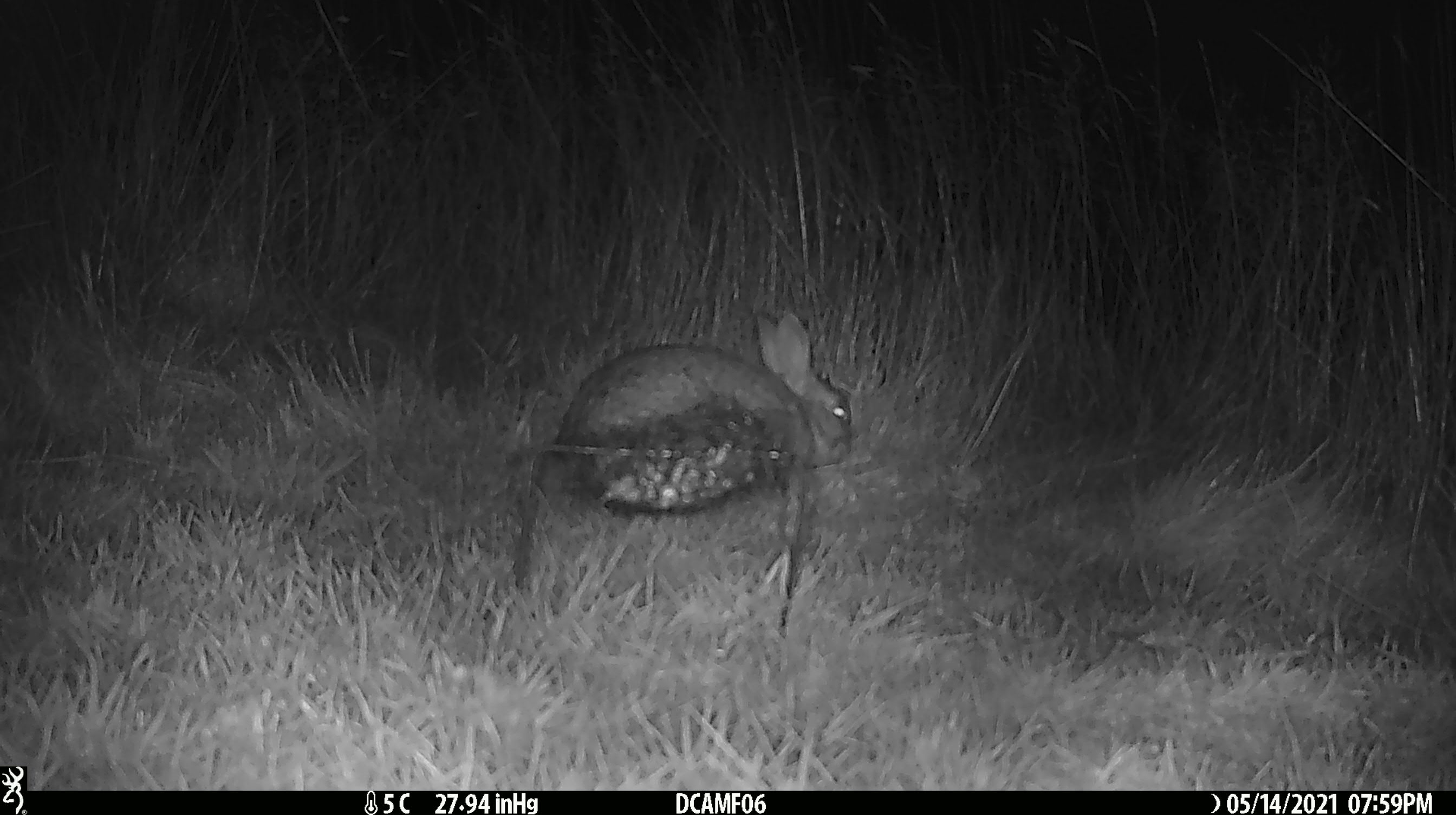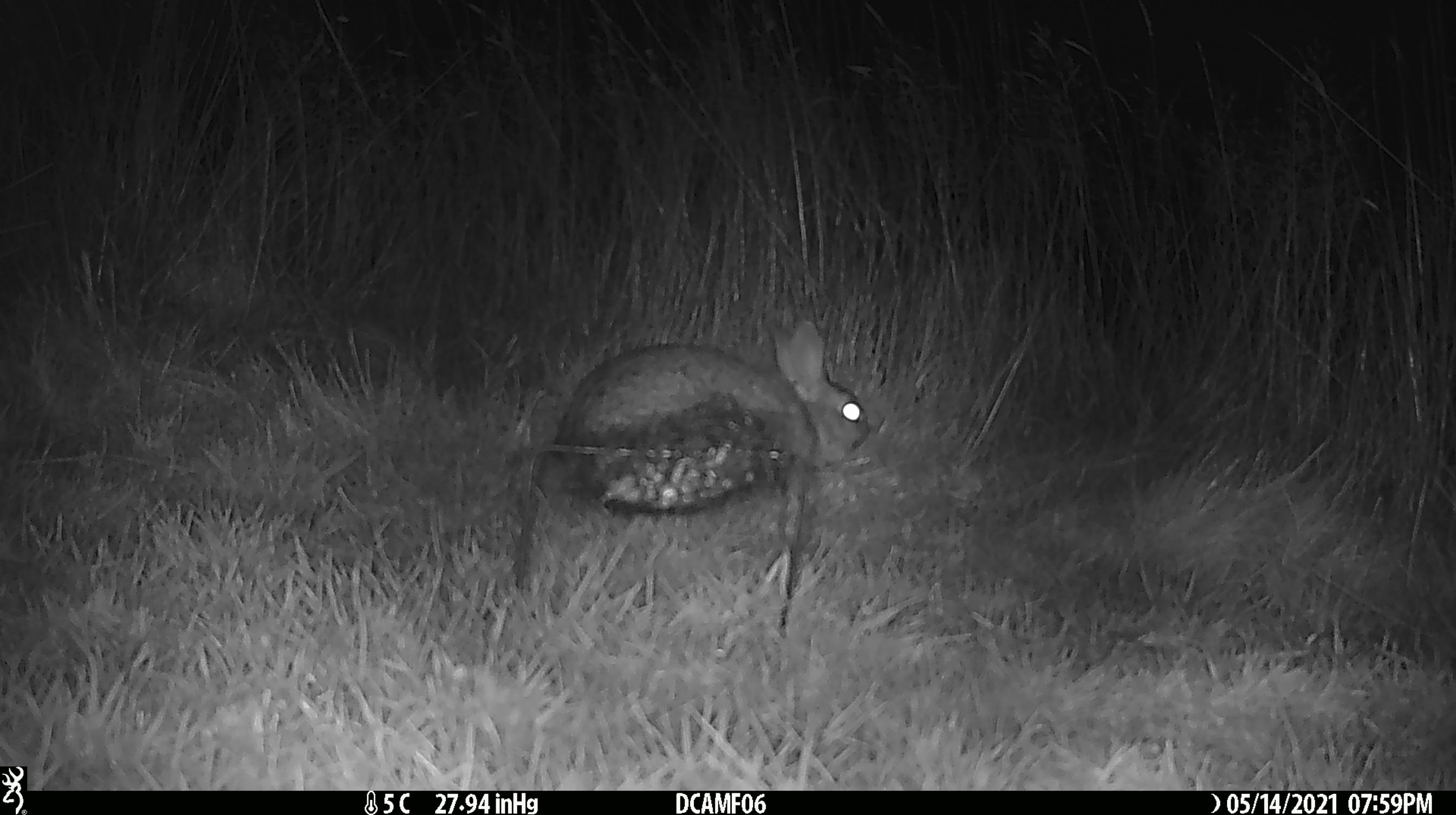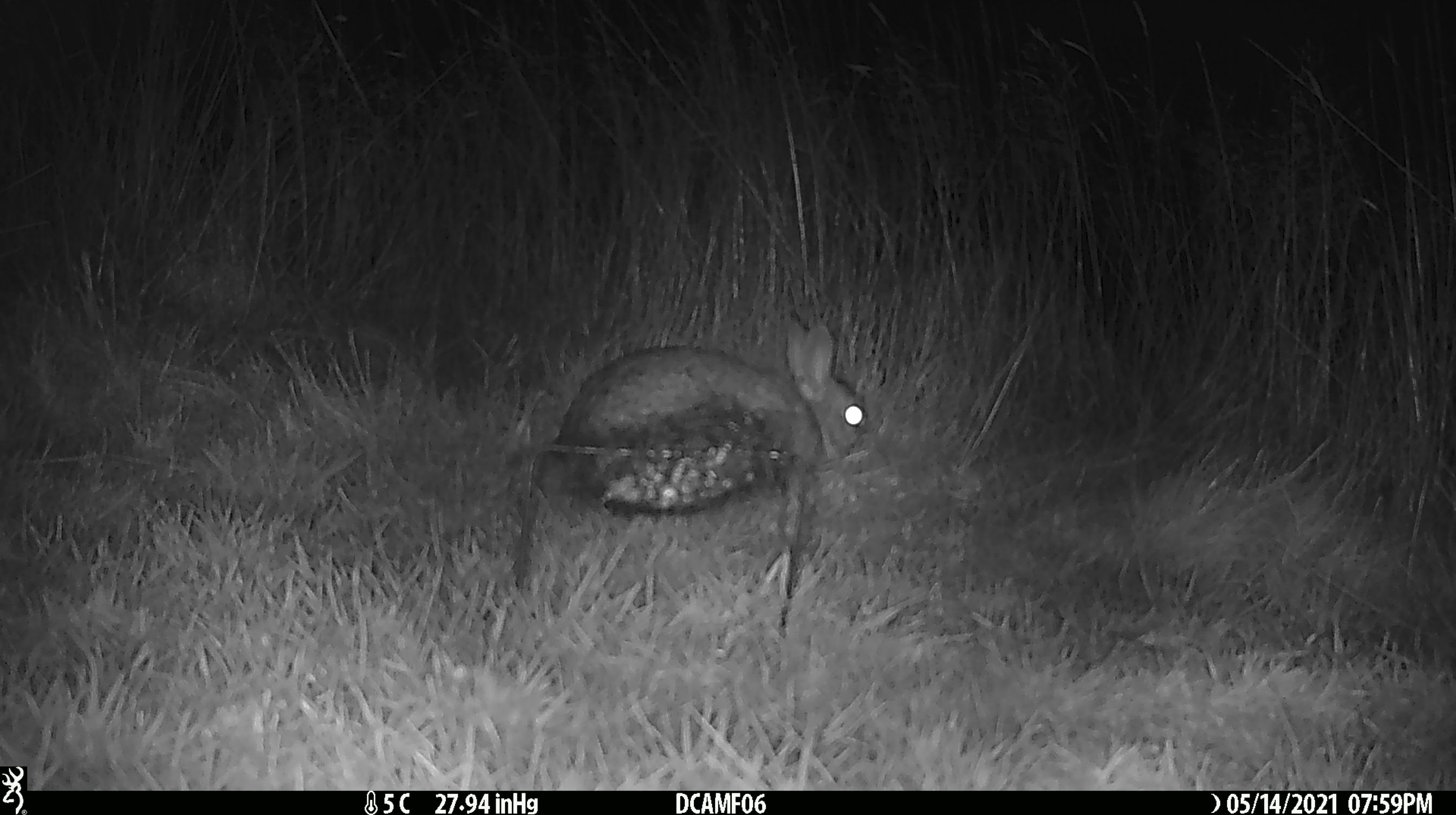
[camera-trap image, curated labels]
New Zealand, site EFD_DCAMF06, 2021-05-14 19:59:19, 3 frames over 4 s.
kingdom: Animalia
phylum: Chordata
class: Mammalia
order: Lagomorpha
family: Leporidae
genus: Oryctolagus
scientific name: Oryctolagus cuniculus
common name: european rabbit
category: rabbit